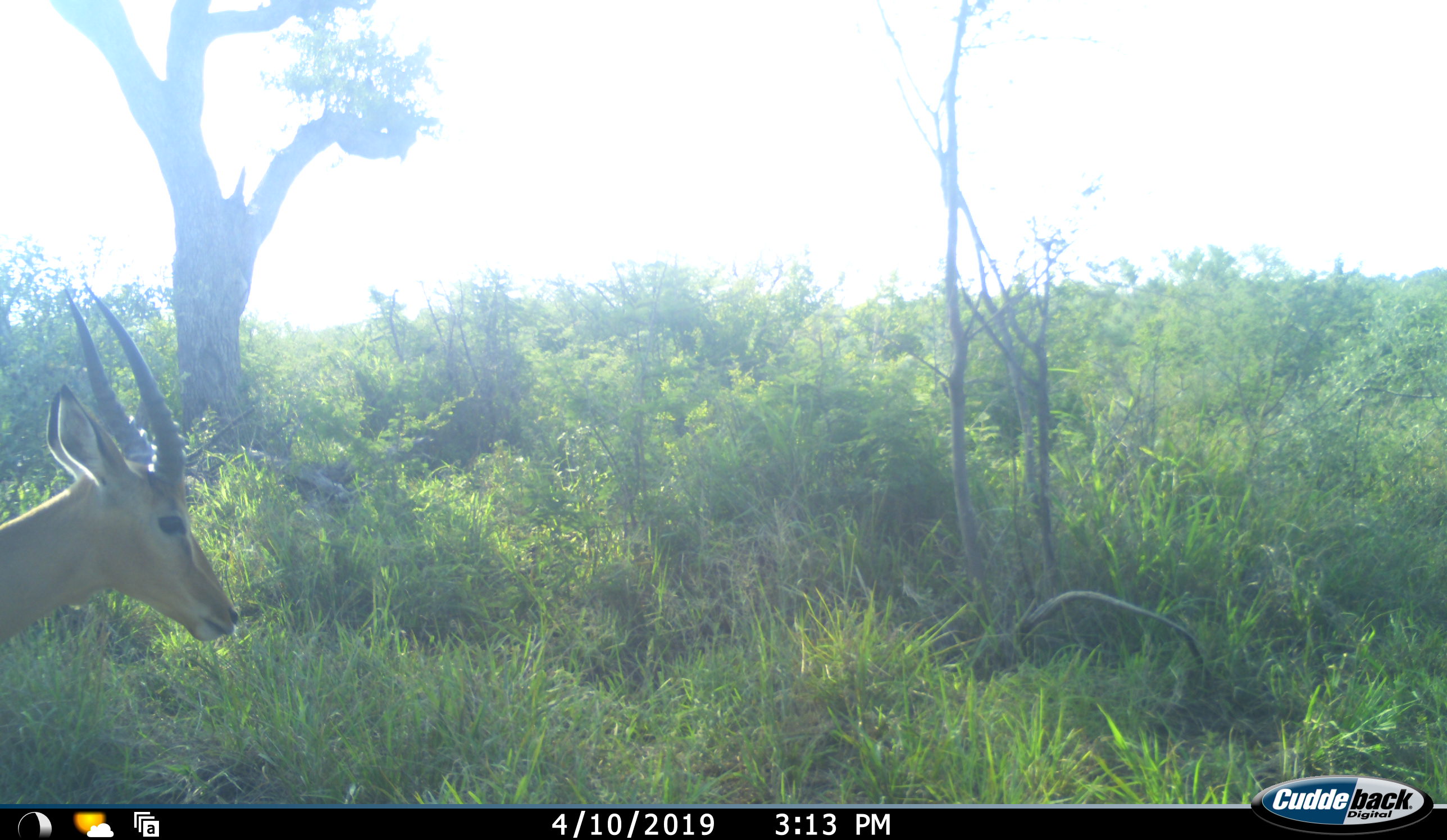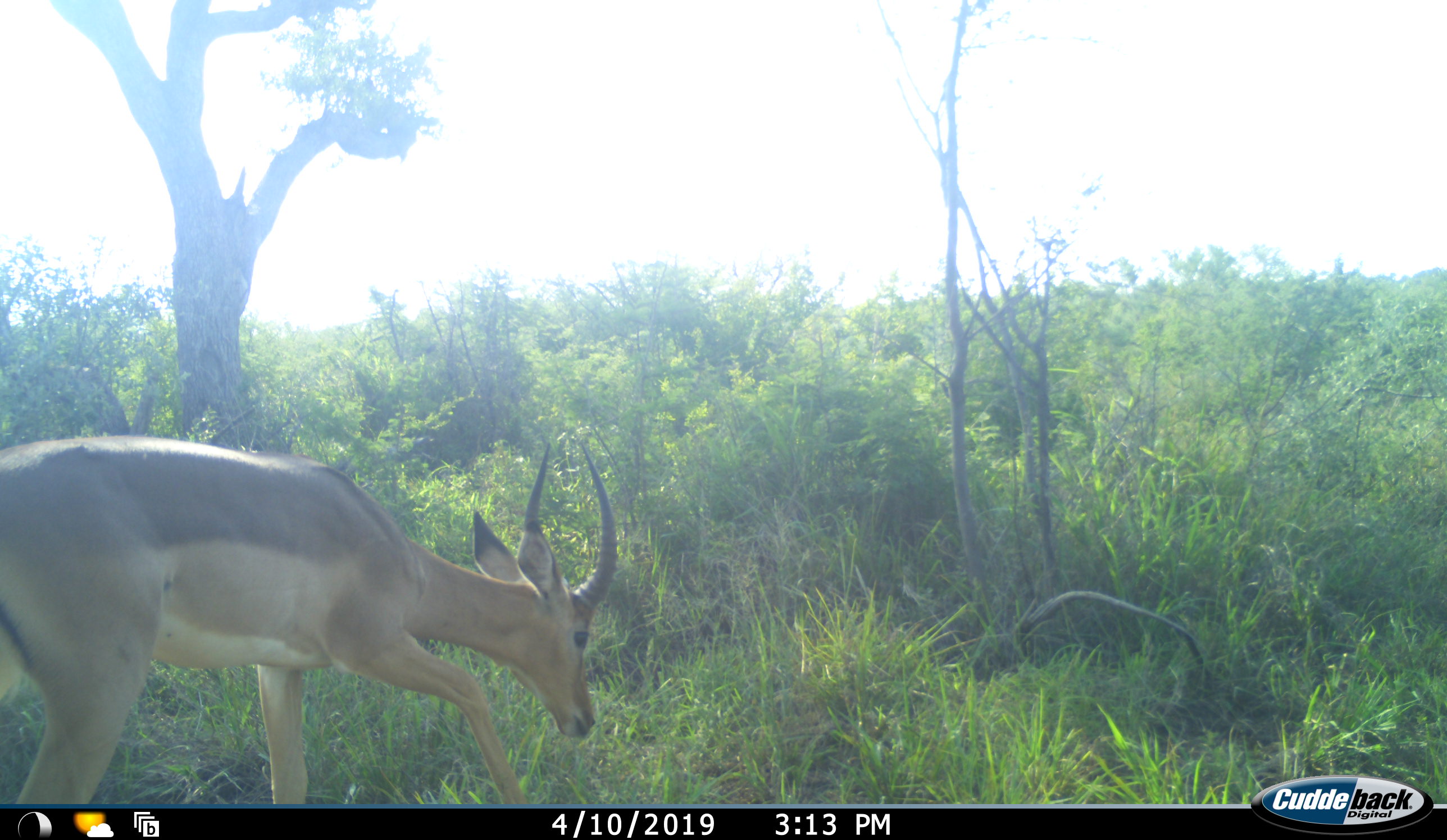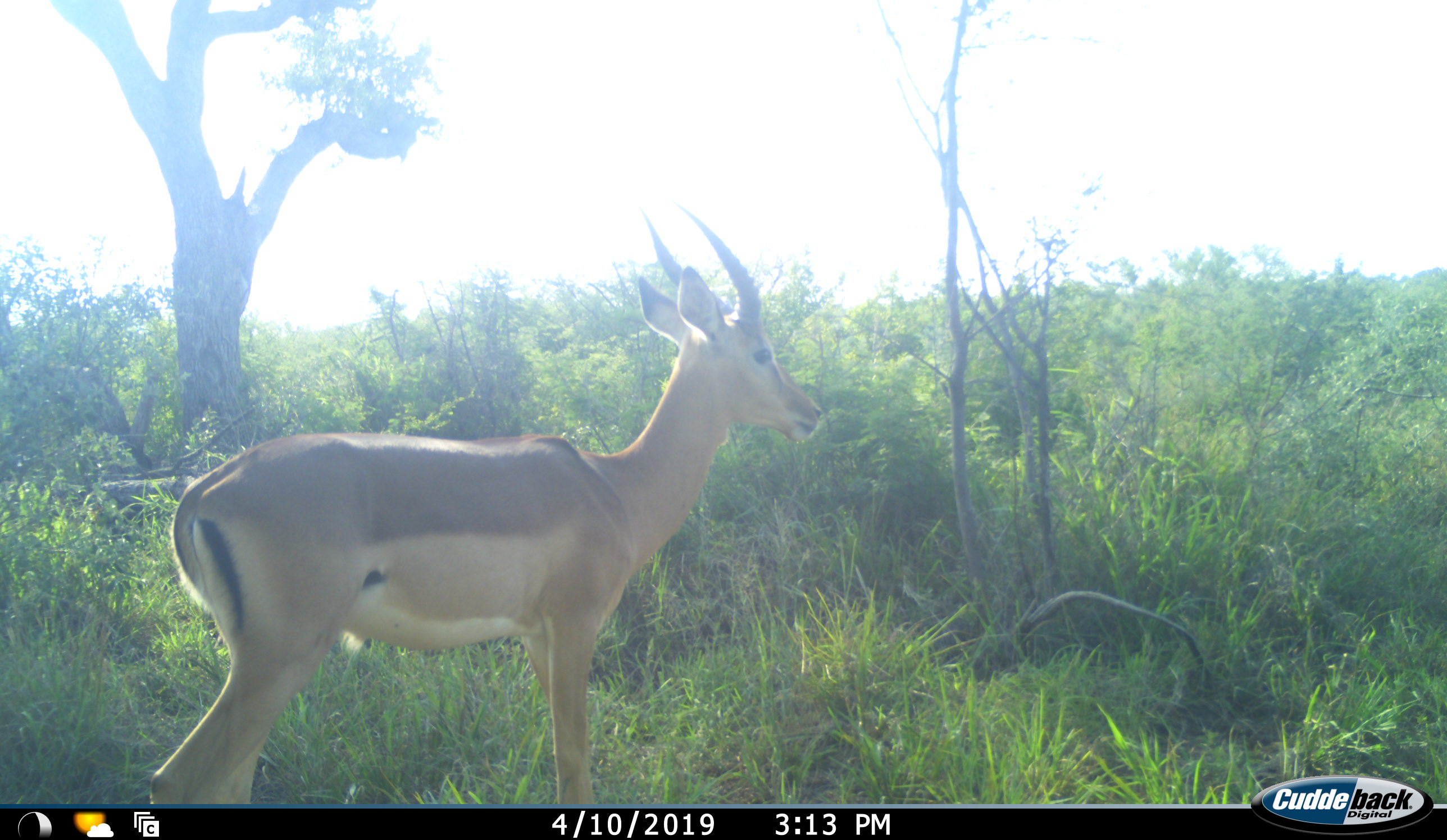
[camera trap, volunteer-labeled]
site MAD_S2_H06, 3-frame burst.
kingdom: Animalia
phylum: Chordata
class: Mammalia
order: Artiodactyla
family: Bovidae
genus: Aepyceros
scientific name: Aepyceros melampus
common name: impala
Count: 1.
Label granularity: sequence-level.